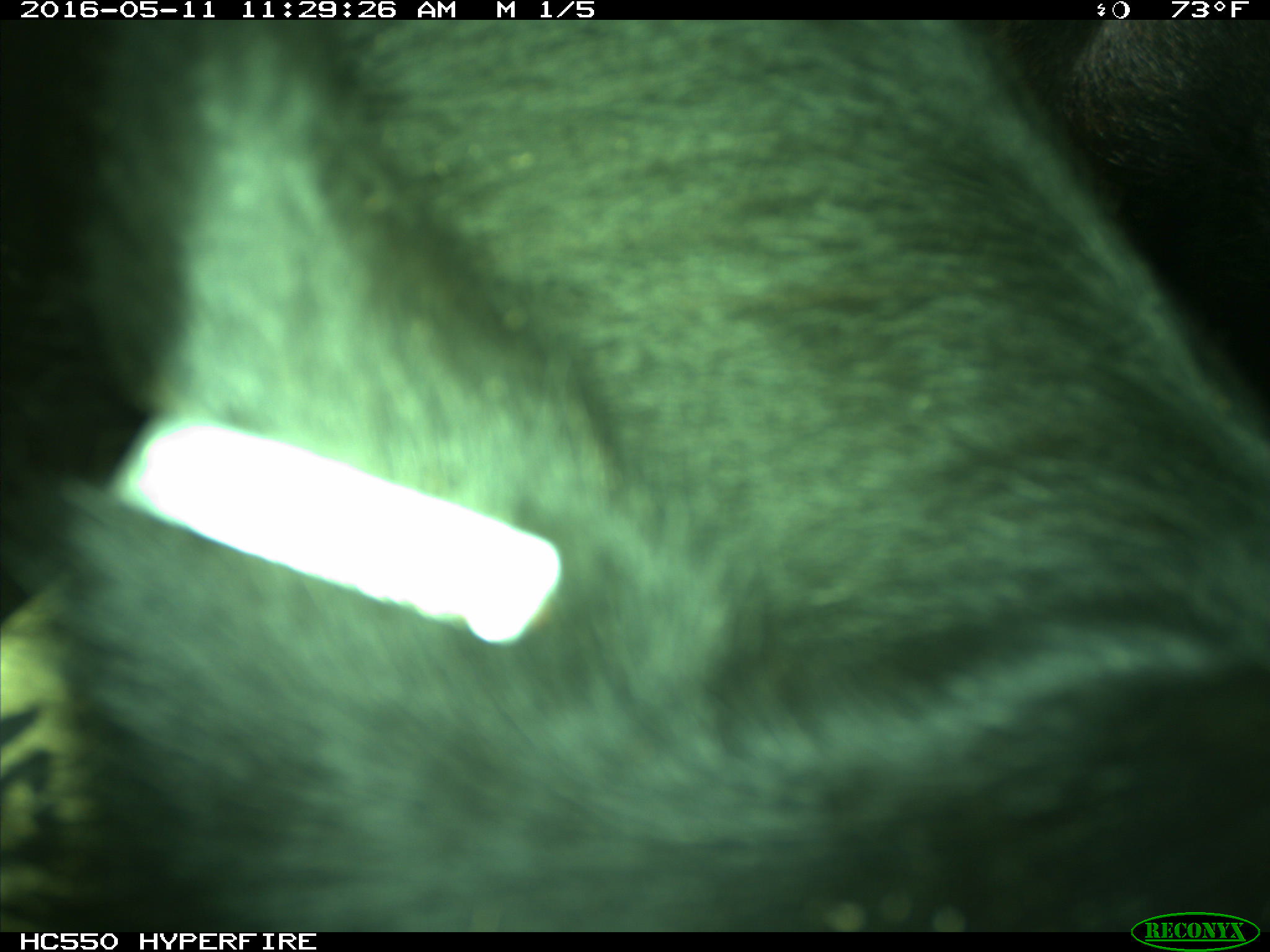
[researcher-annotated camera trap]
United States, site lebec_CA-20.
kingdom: Animalia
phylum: Chordata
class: Mammalia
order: Artiodactyla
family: Bovidae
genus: Bos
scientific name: Bos taurus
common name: domestic cow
Bos taurus (domestic cow).